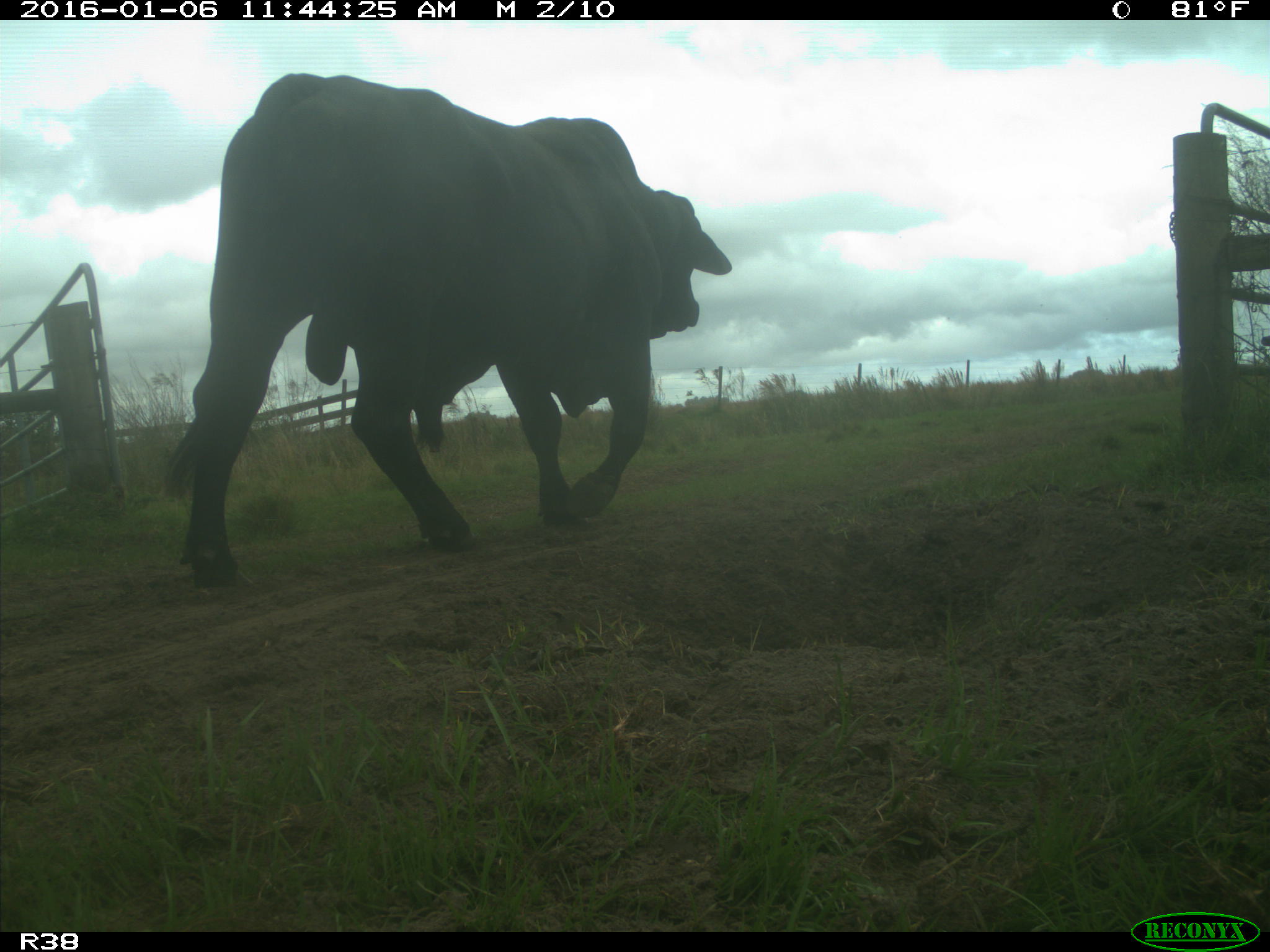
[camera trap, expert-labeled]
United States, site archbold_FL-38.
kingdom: Animalia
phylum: Chordata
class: Mammalia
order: Artiodactyla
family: Bovidae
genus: Bos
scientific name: Bos taurus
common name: domestic cow